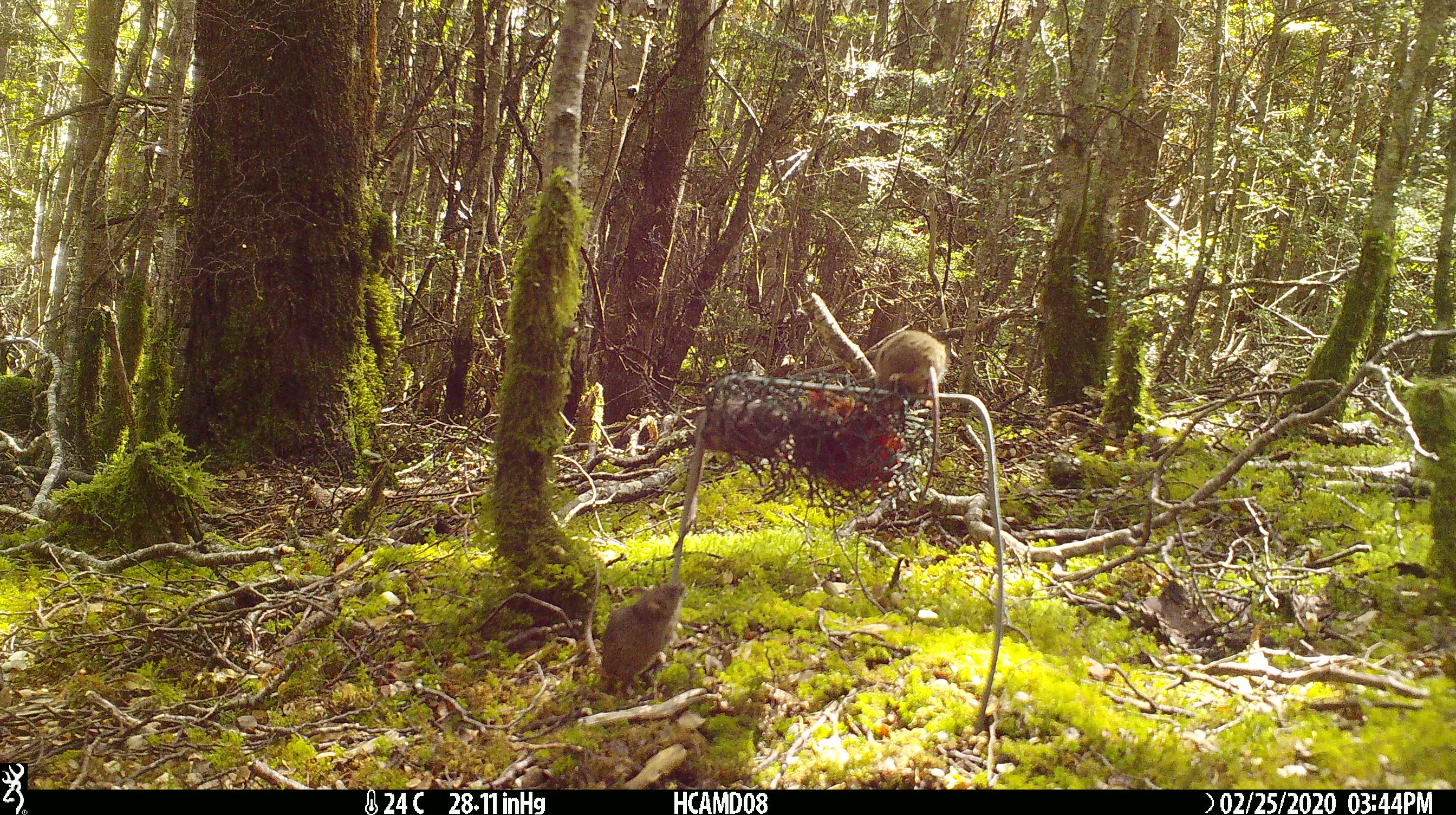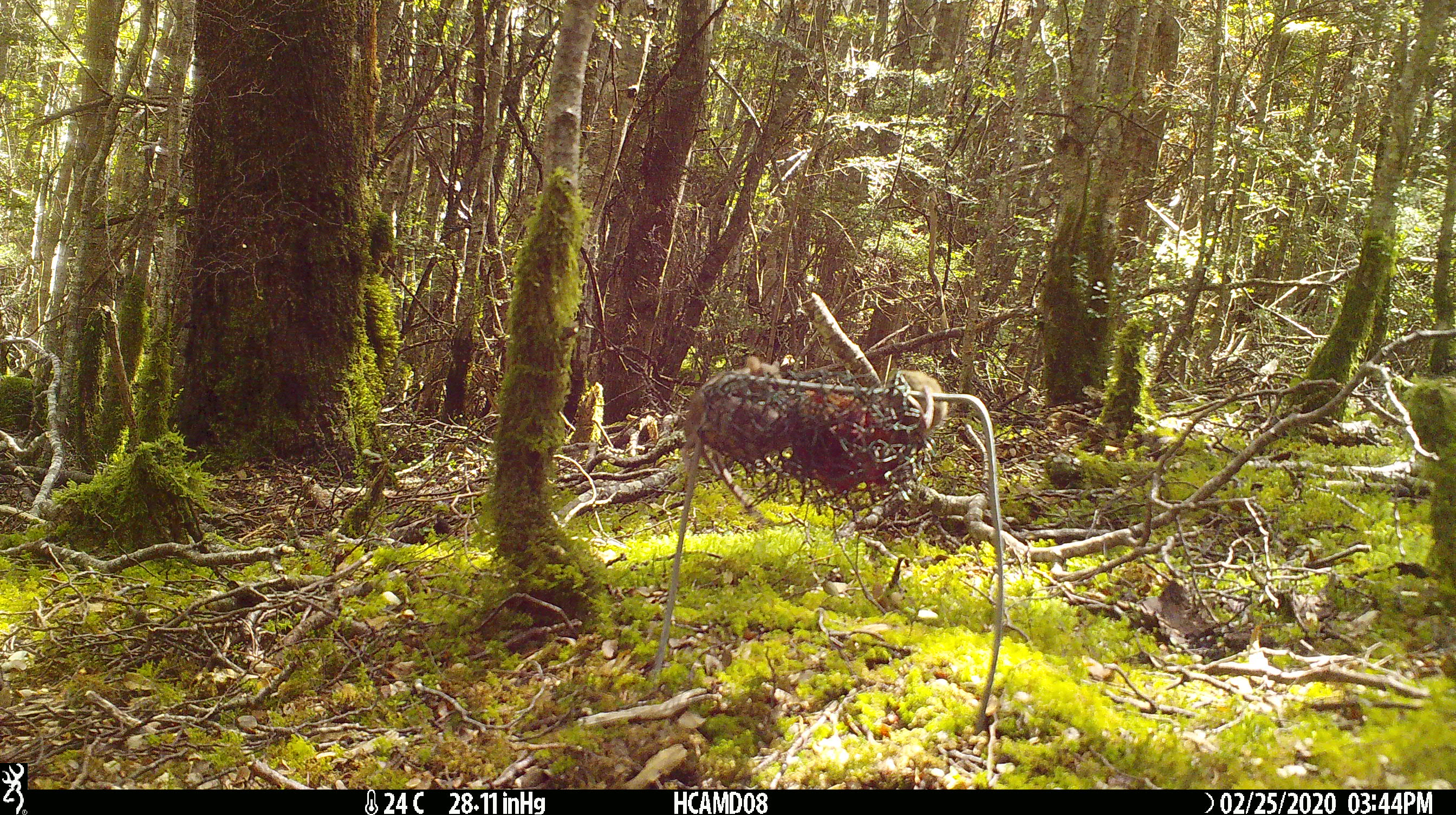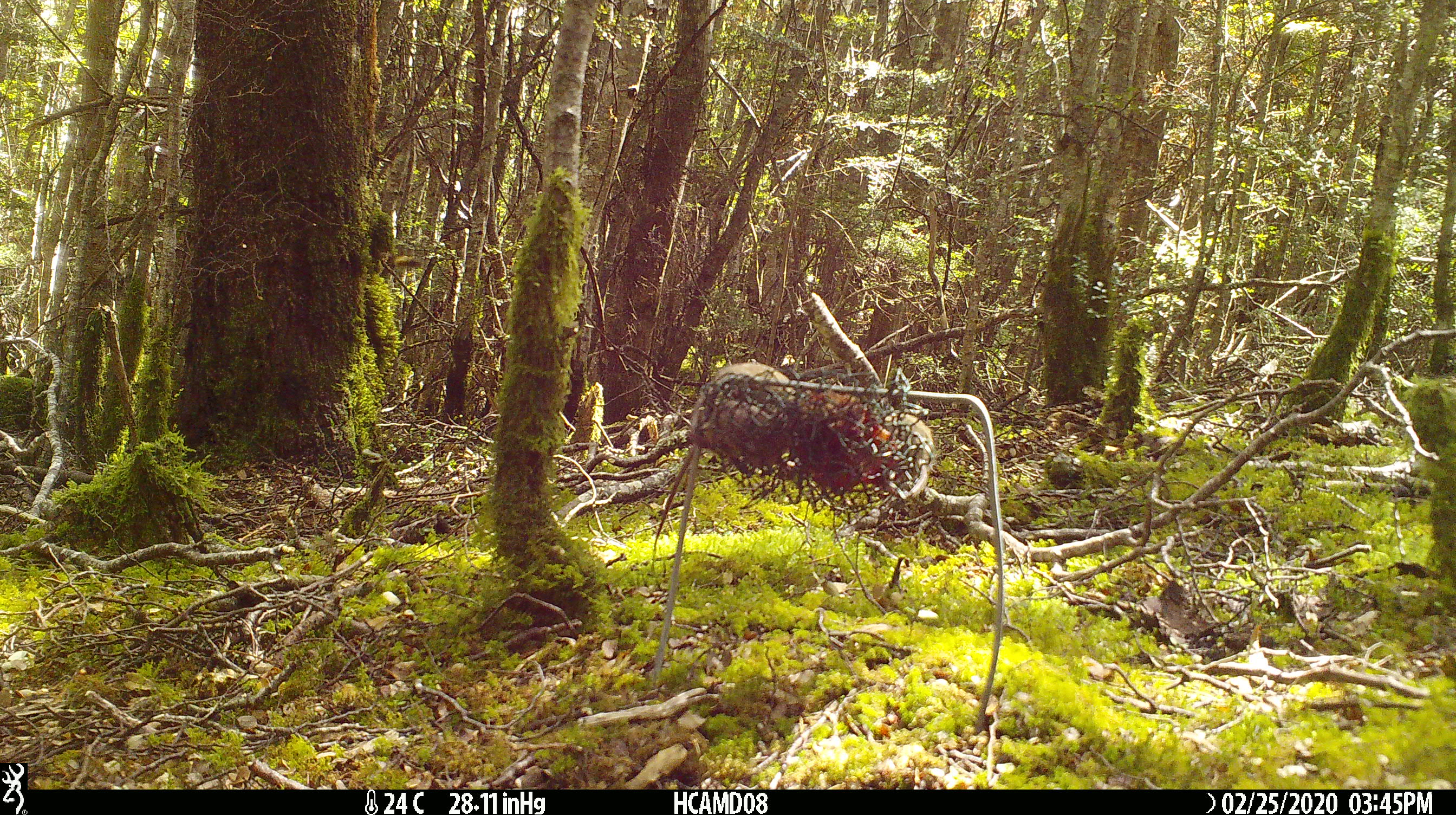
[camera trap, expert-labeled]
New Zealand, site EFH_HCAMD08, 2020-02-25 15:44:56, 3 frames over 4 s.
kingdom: Animalia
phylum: Chordata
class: Mammalia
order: Rodentia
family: Muridae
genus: Mus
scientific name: Mus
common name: mouse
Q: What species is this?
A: Mouse (Mus).